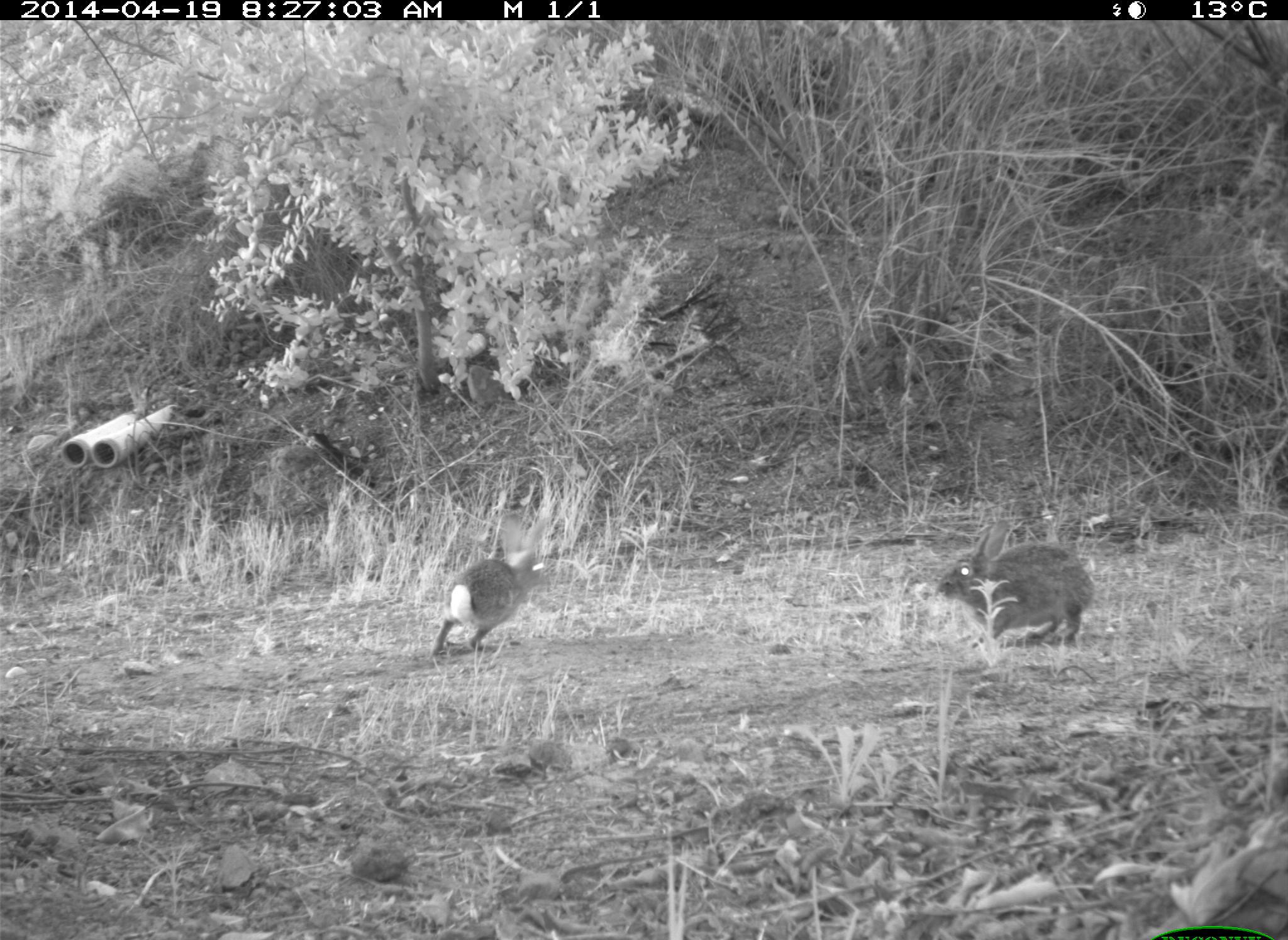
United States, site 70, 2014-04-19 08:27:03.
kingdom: Animalia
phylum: Chordata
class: Mammalia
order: Lagomorpha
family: Leporidae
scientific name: Leporidae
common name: rabbits and hares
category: rabbit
Rabbit (rabbits and hares) (Leporidae).